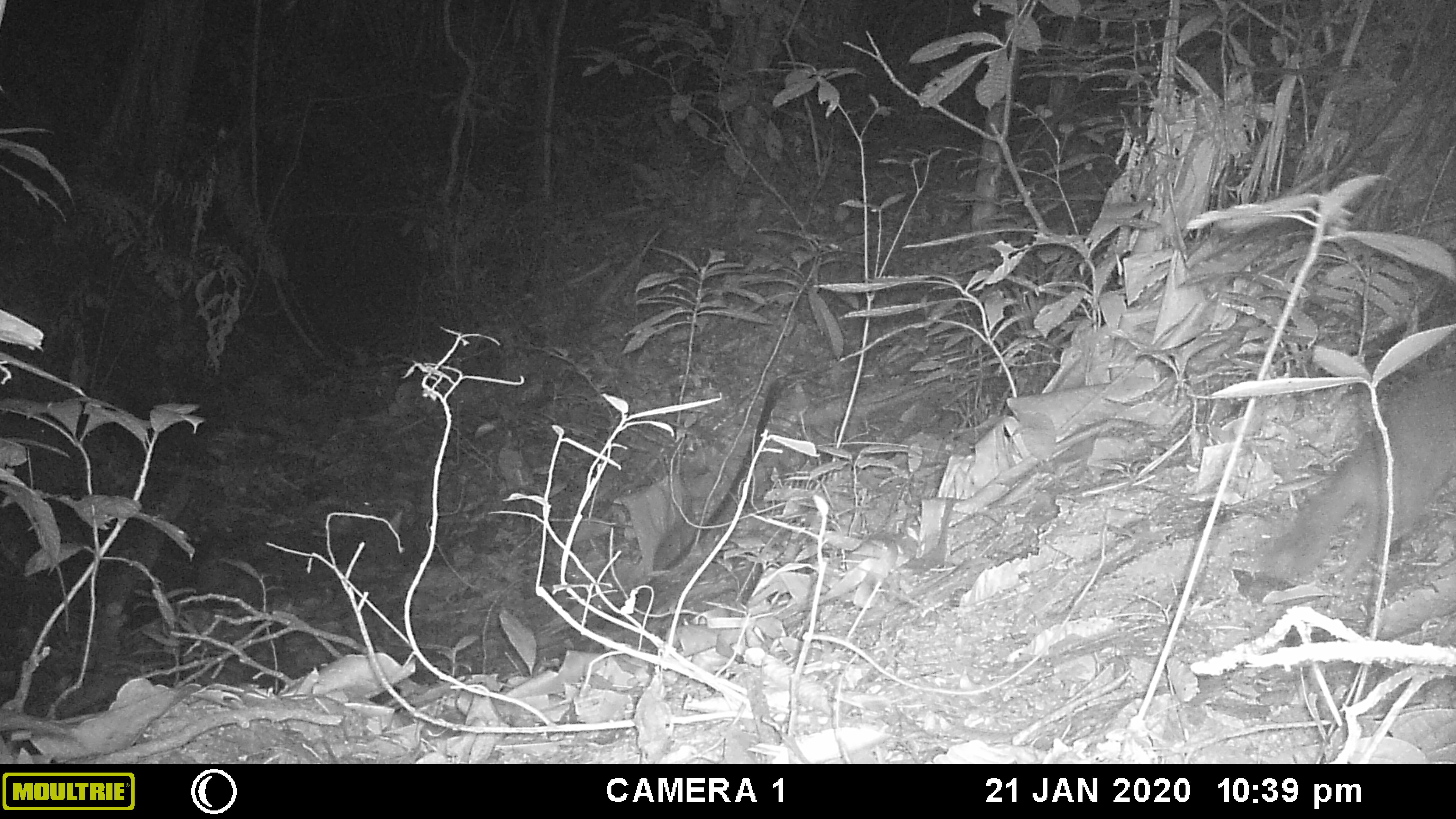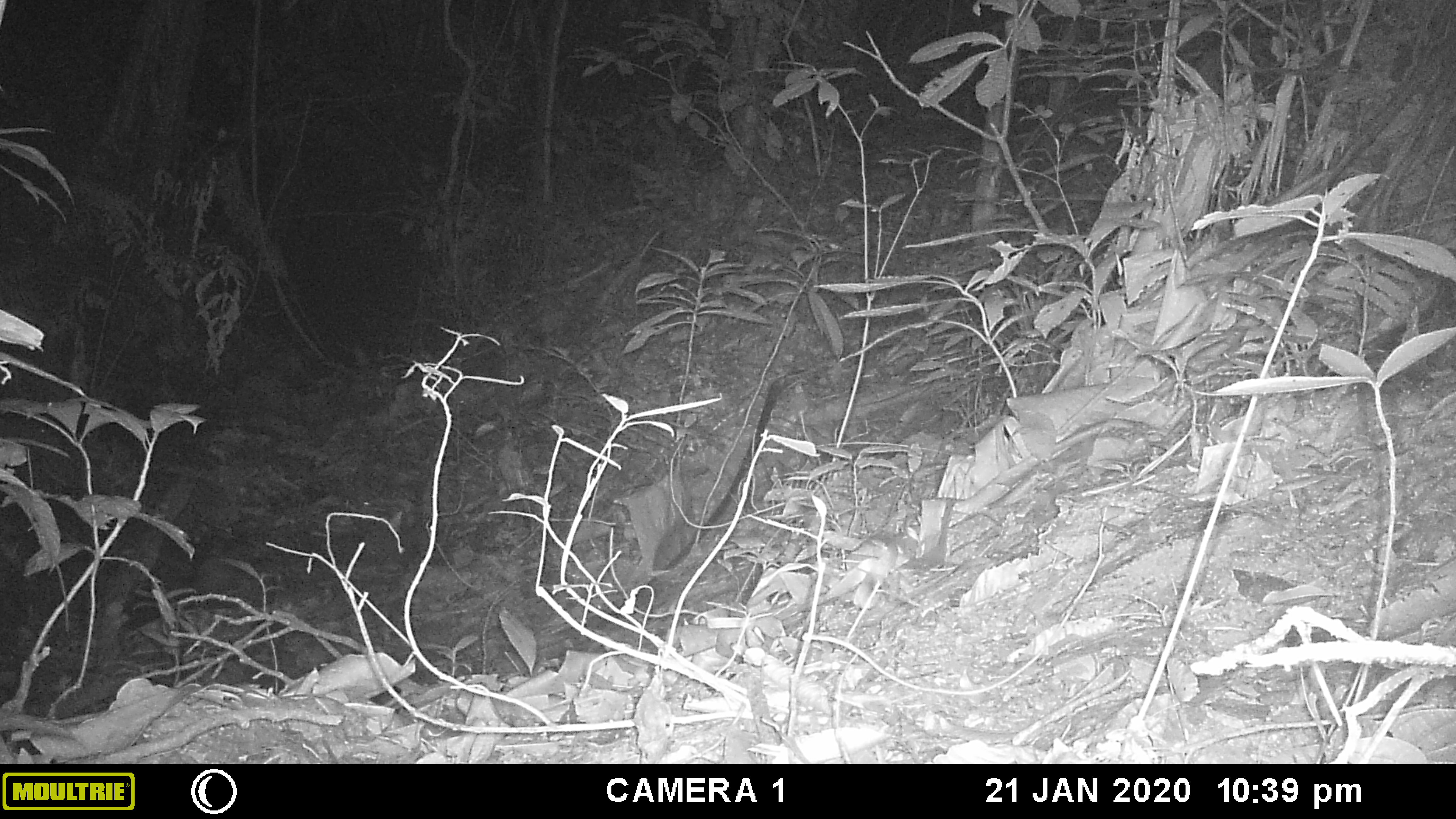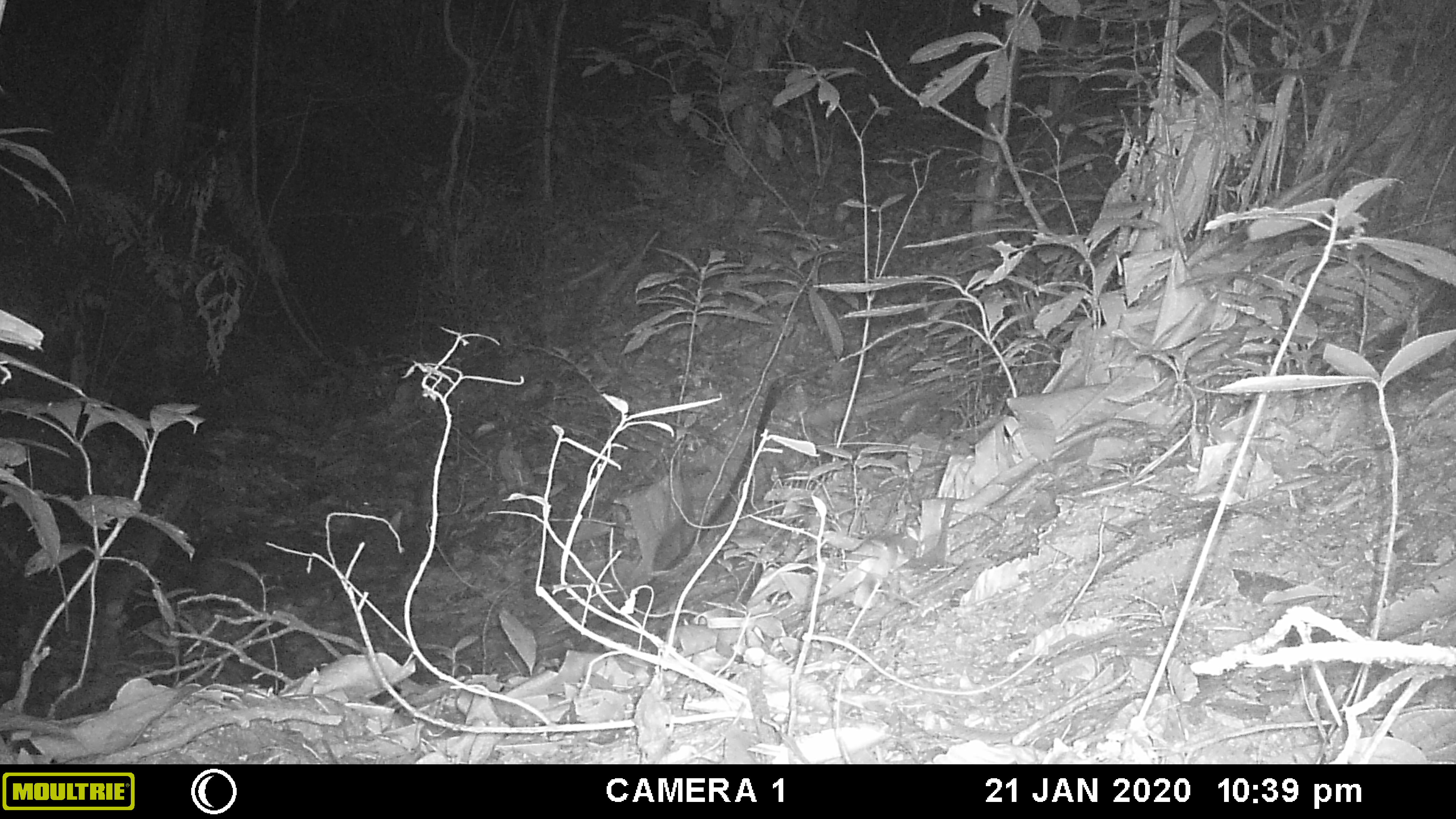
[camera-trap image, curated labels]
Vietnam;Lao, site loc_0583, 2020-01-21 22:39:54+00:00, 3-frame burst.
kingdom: Animalia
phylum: Chordata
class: Mammalia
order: Carnivora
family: Mustelidae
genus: Melogale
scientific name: Melogale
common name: ferret badger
Ferret badger (Melogale). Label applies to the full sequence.